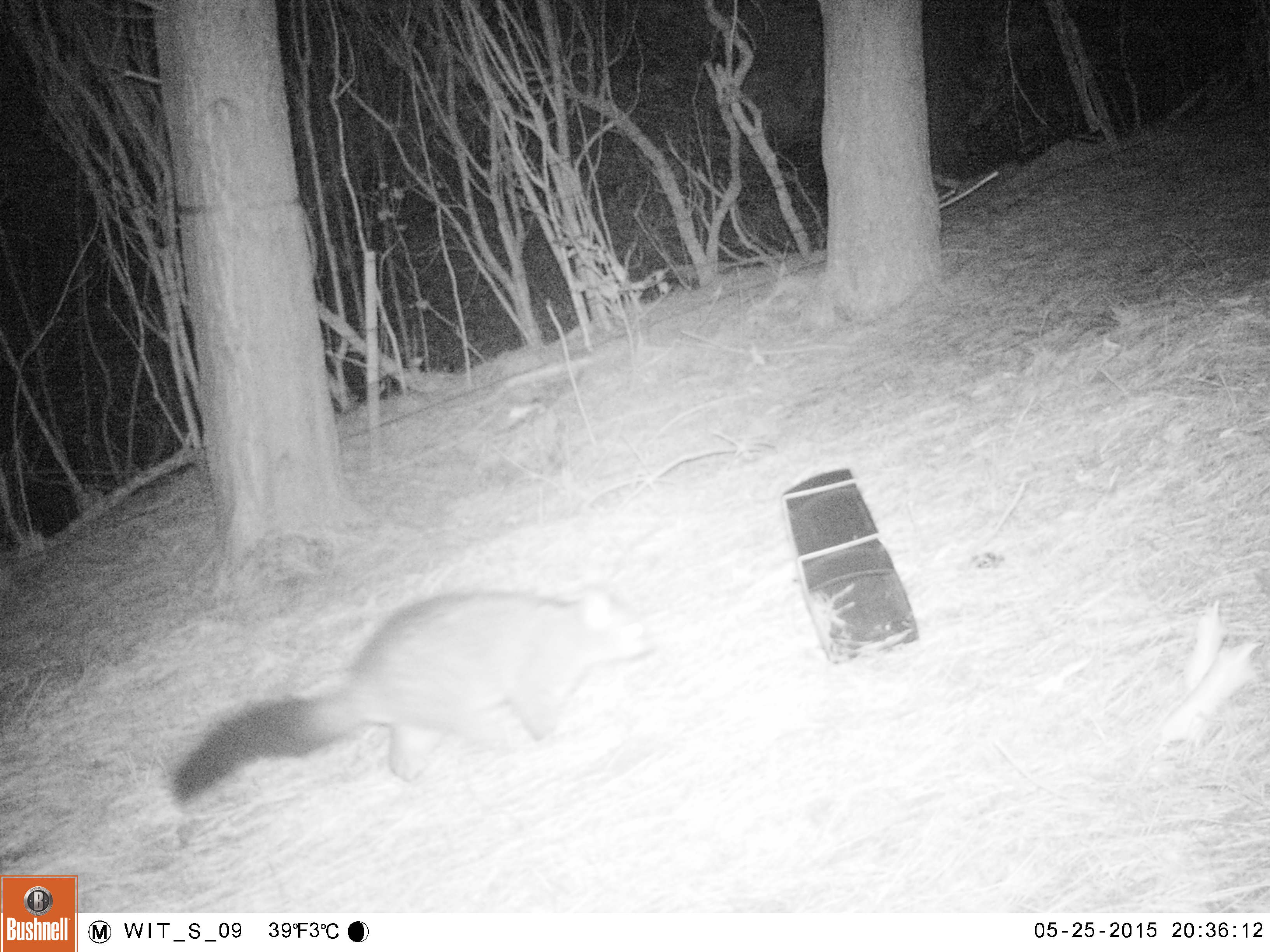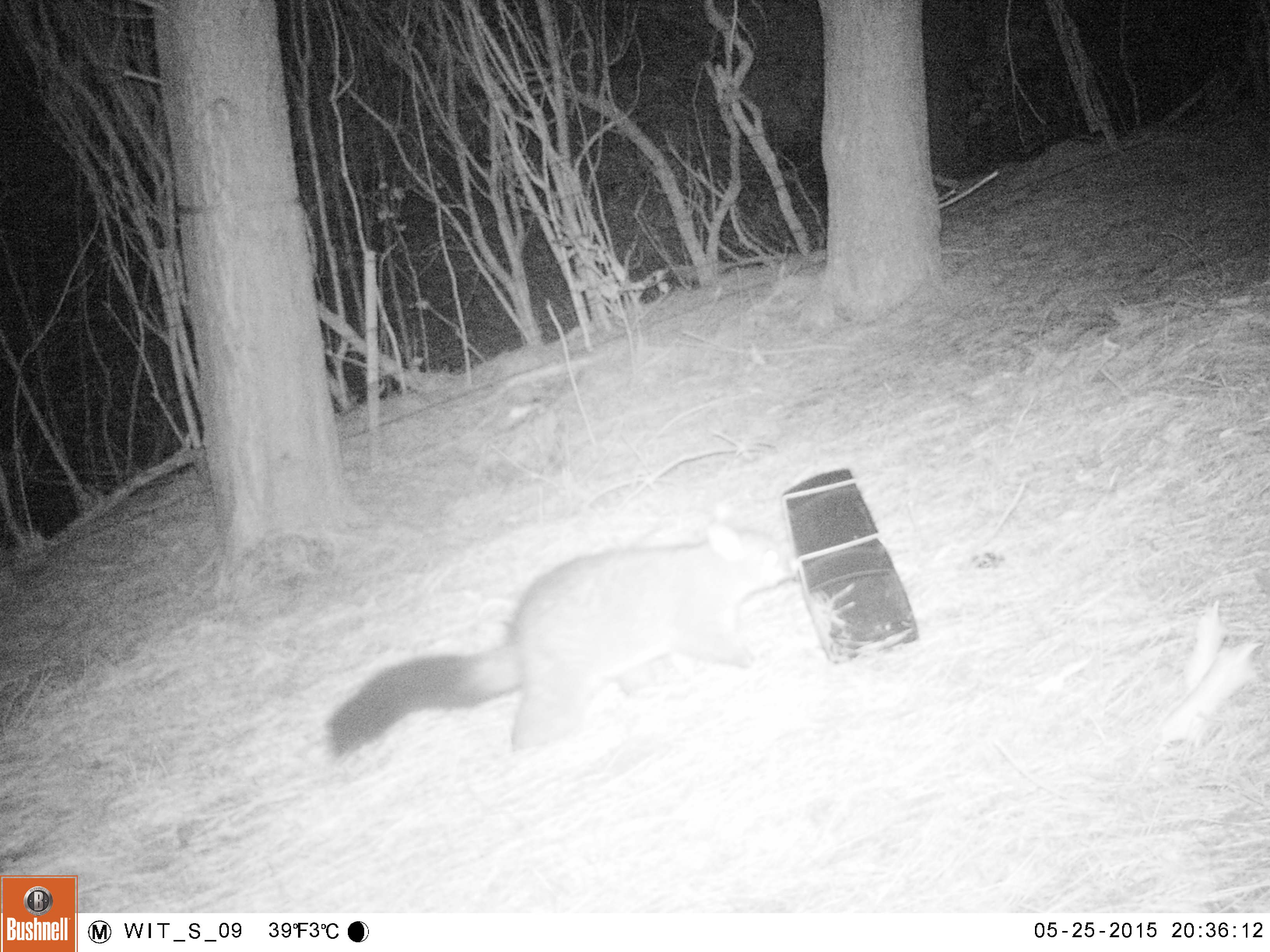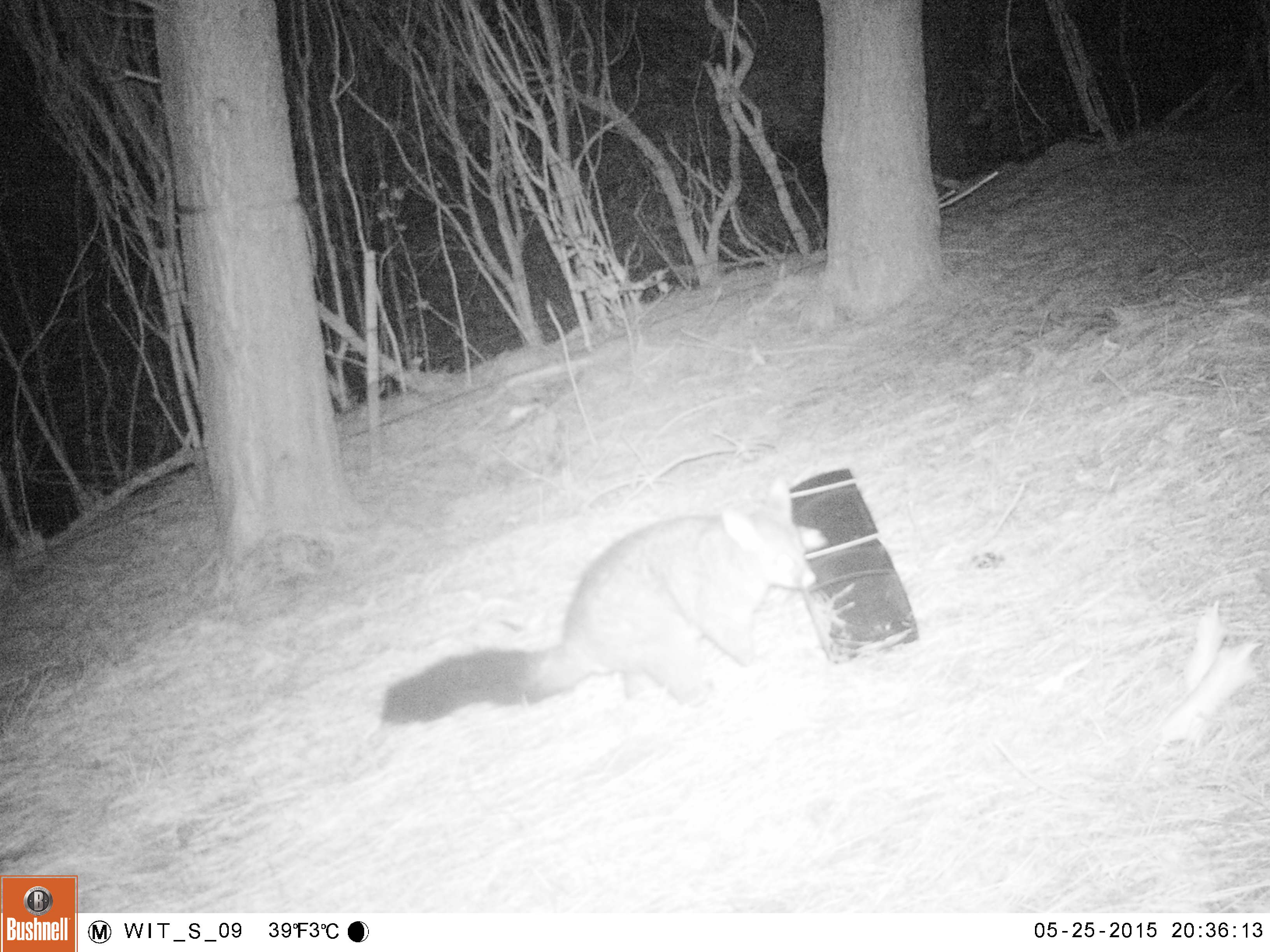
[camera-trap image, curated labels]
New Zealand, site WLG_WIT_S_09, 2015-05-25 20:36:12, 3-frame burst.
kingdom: Animalia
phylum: Chordata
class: Mammalia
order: Diprotodontia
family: Phalangeridae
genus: Trichosurus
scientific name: Trichosurus vulpecula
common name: common brushtail possum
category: possum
Possum (common brushtail possum) (Trichosurus vulpecula).